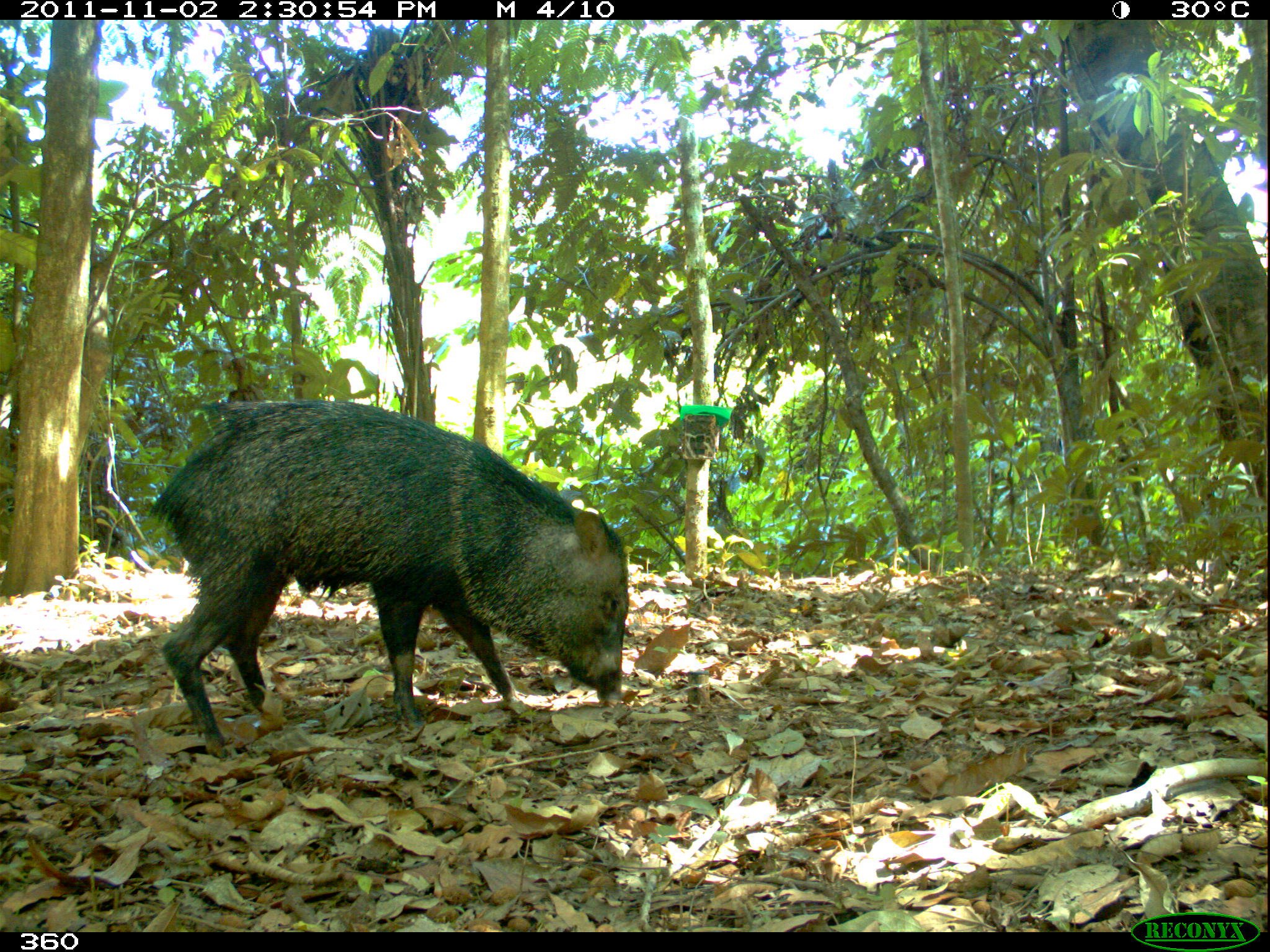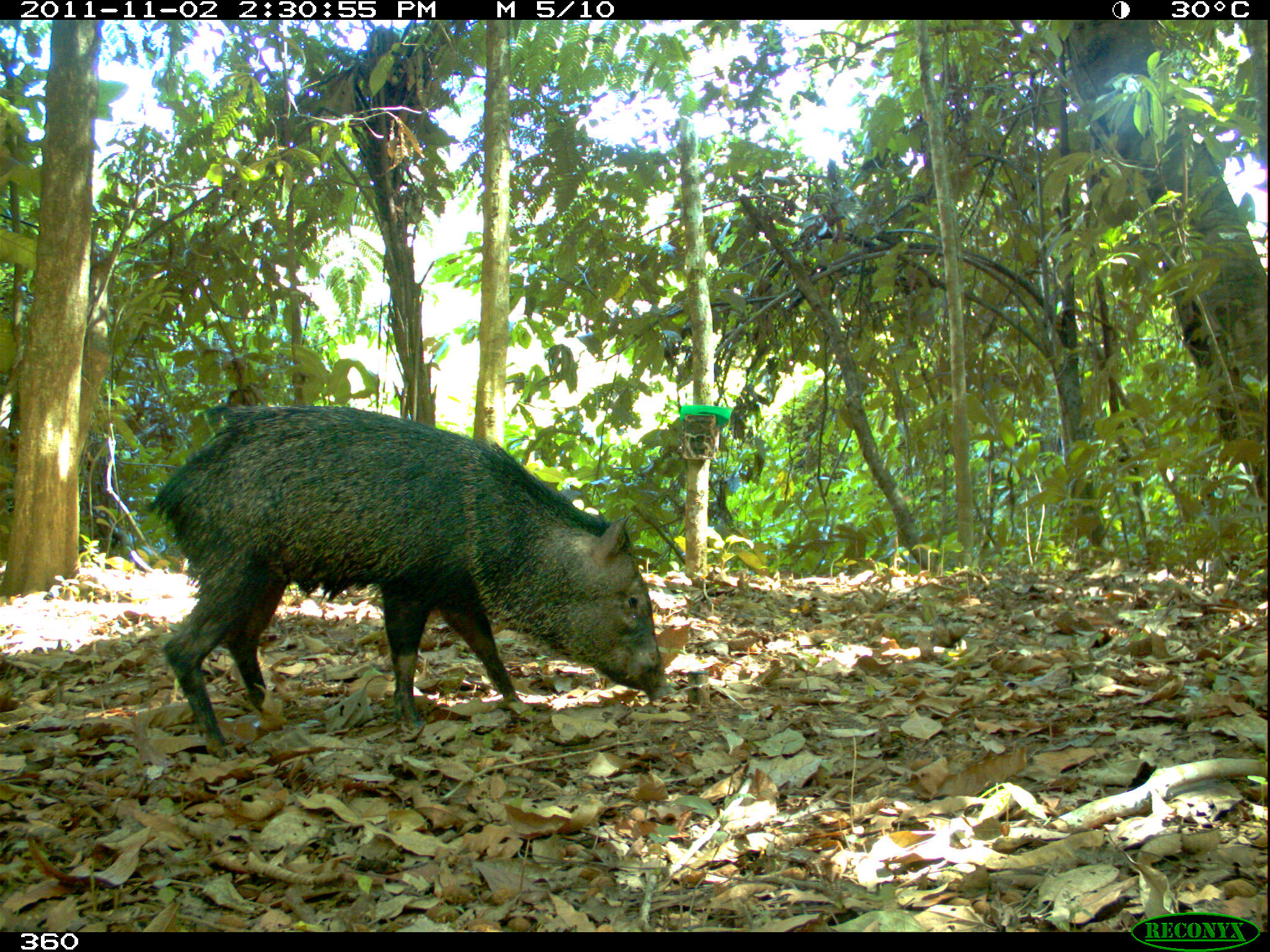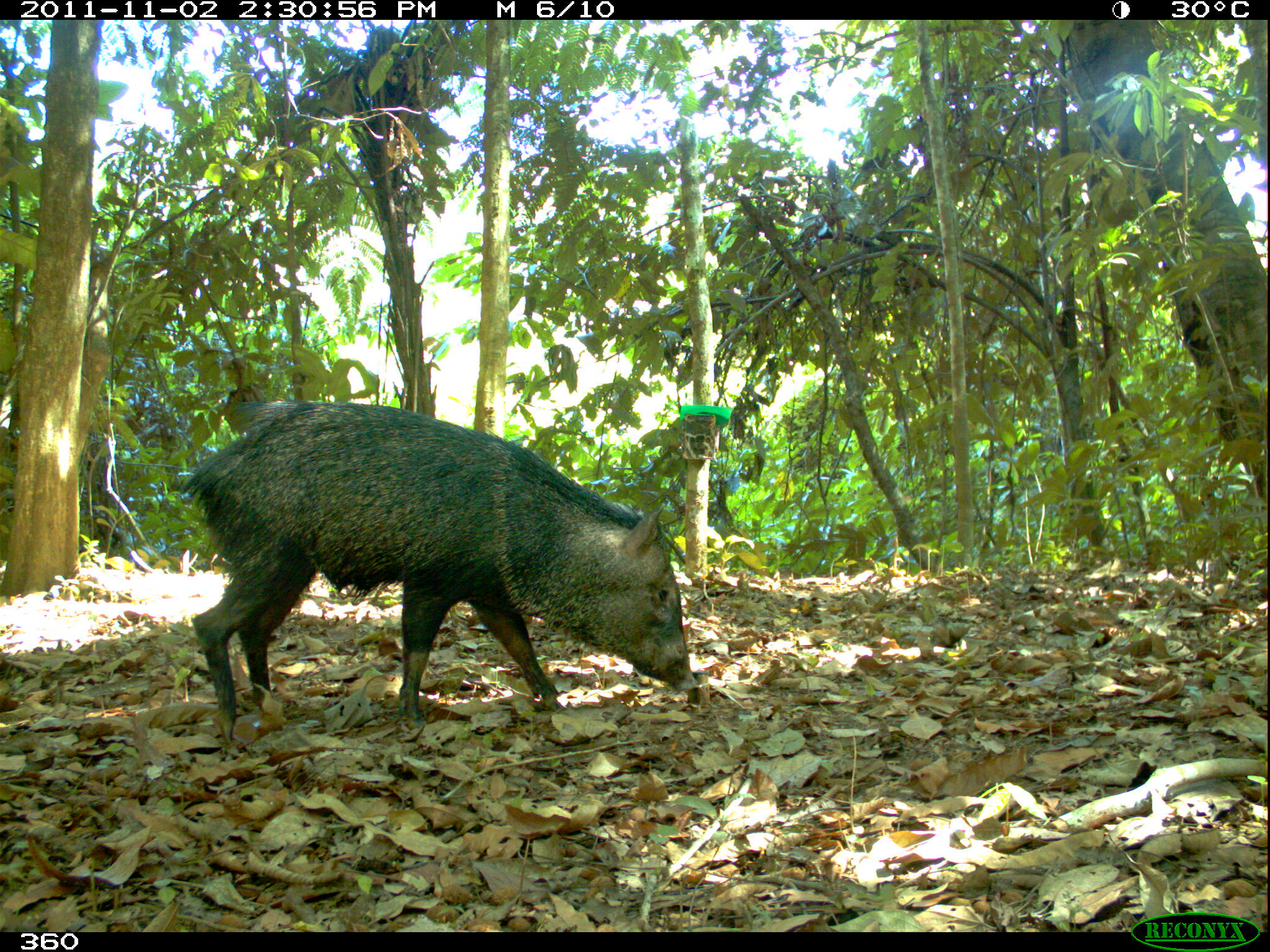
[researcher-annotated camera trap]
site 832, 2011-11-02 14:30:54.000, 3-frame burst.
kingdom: Animalia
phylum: Chordata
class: Mammalia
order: Artiodactyla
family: Tayassuidae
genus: Pecari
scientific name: Pecari tajacu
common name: collared peccary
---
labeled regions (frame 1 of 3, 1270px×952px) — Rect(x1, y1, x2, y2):
pecari tajacu: Rect(147, 398, 628, 758)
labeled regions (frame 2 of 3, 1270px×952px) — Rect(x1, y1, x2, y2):
pecari tajacu: Rect(145, 403, 674, 764)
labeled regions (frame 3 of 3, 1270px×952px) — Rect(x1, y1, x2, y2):
pecari tajacu: Rect(176, 394, 696, 716)